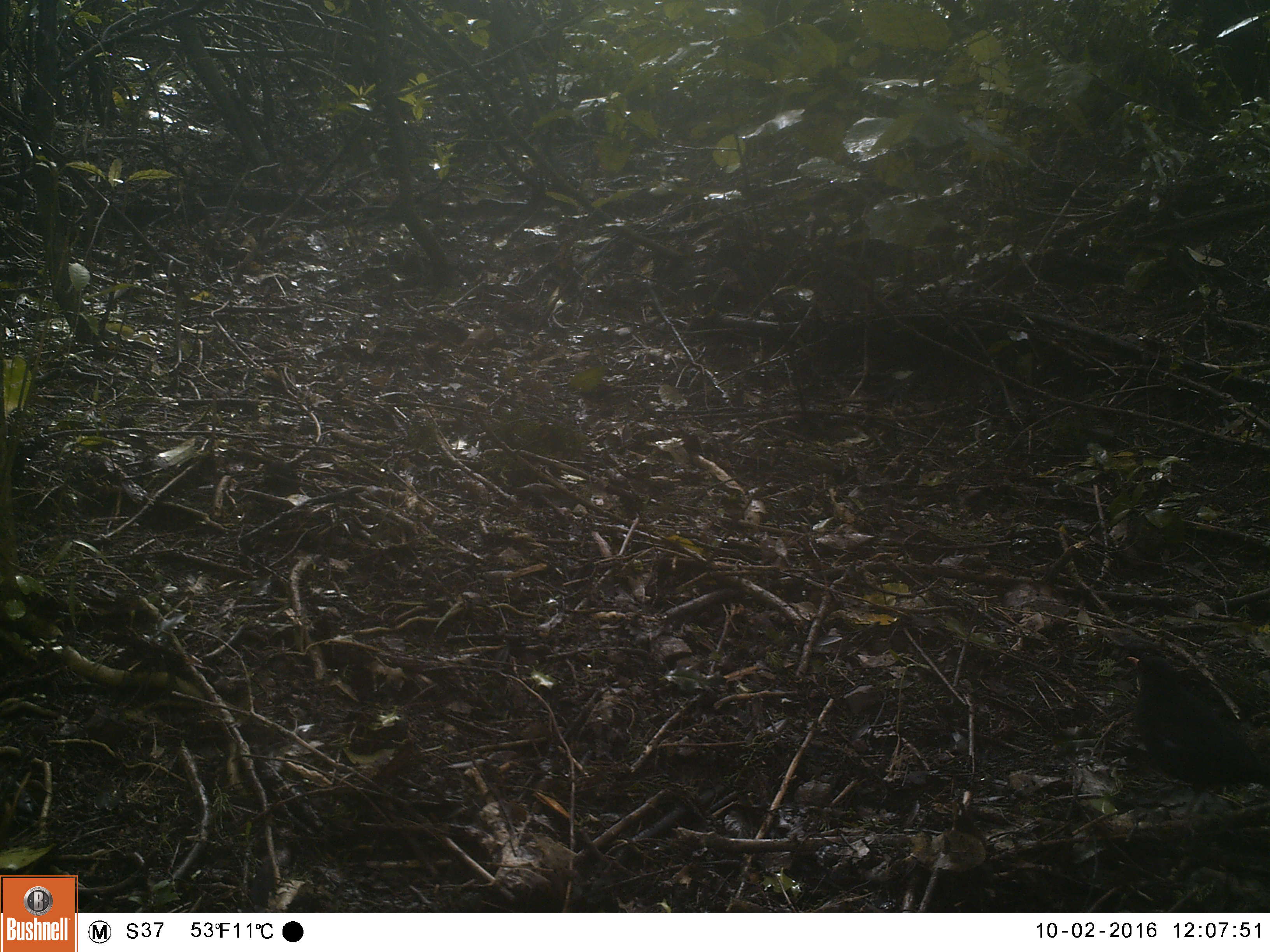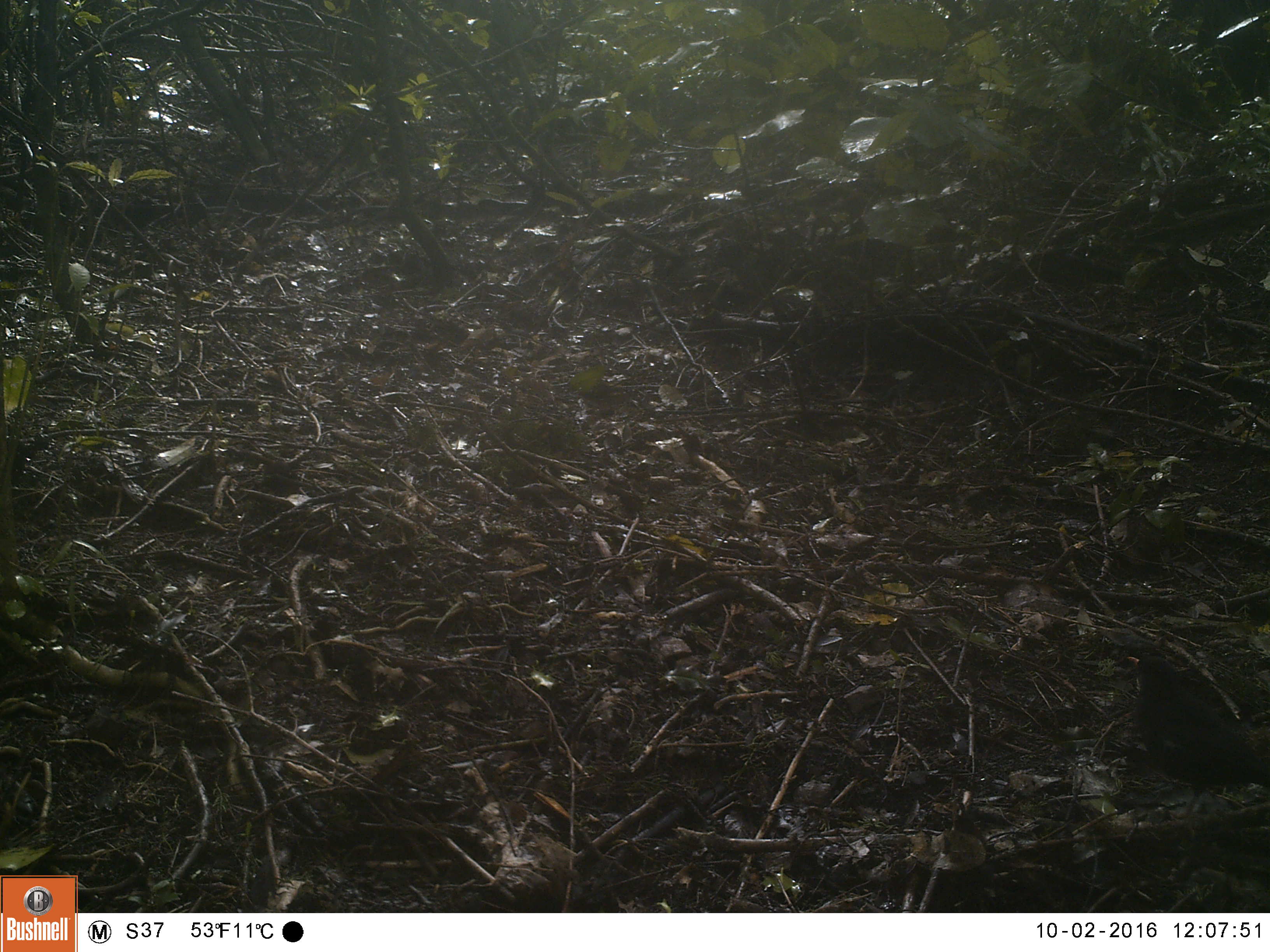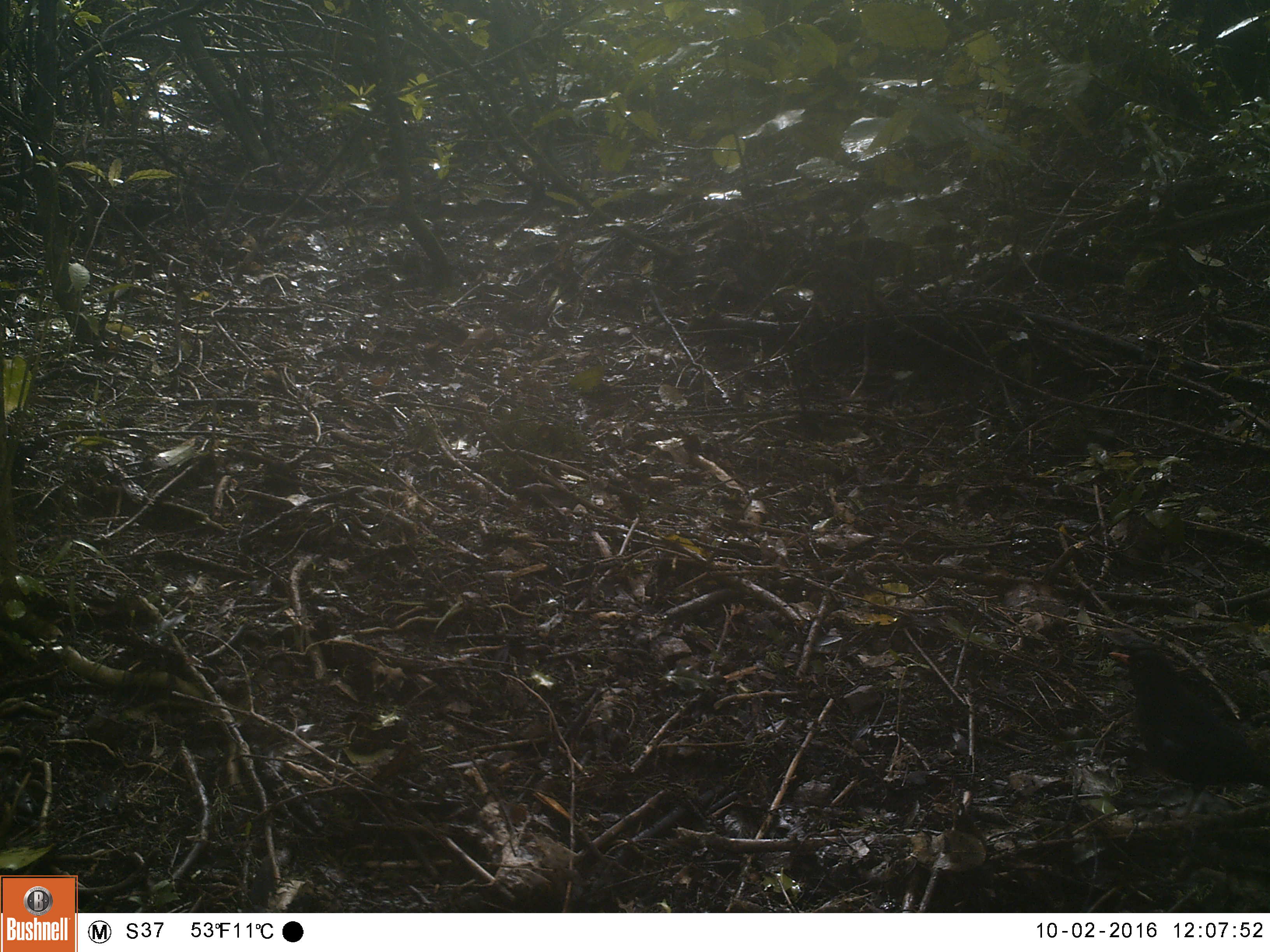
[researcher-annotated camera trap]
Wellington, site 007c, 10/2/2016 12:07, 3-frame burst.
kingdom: Animalia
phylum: Chordata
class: Aves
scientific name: Aves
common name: bird